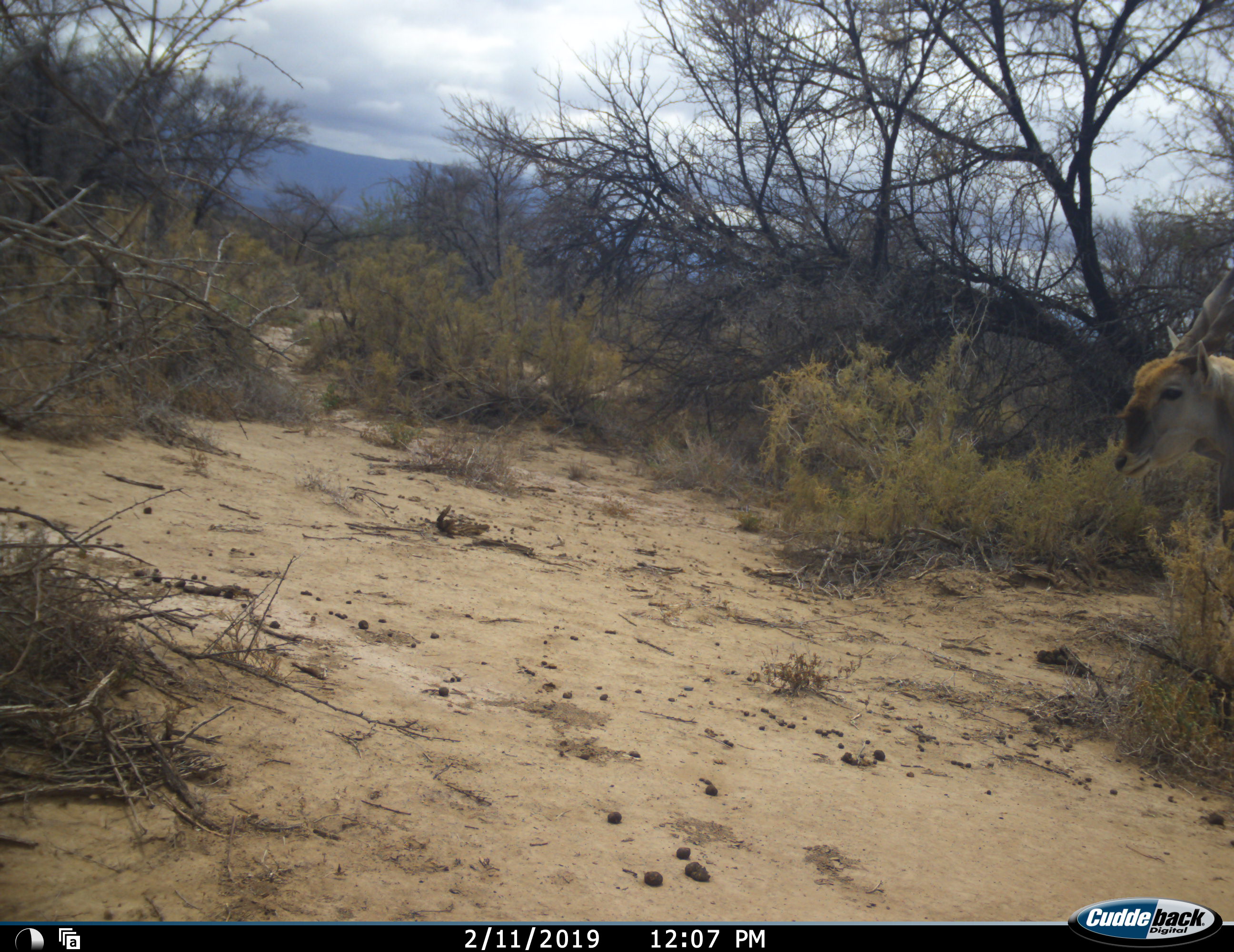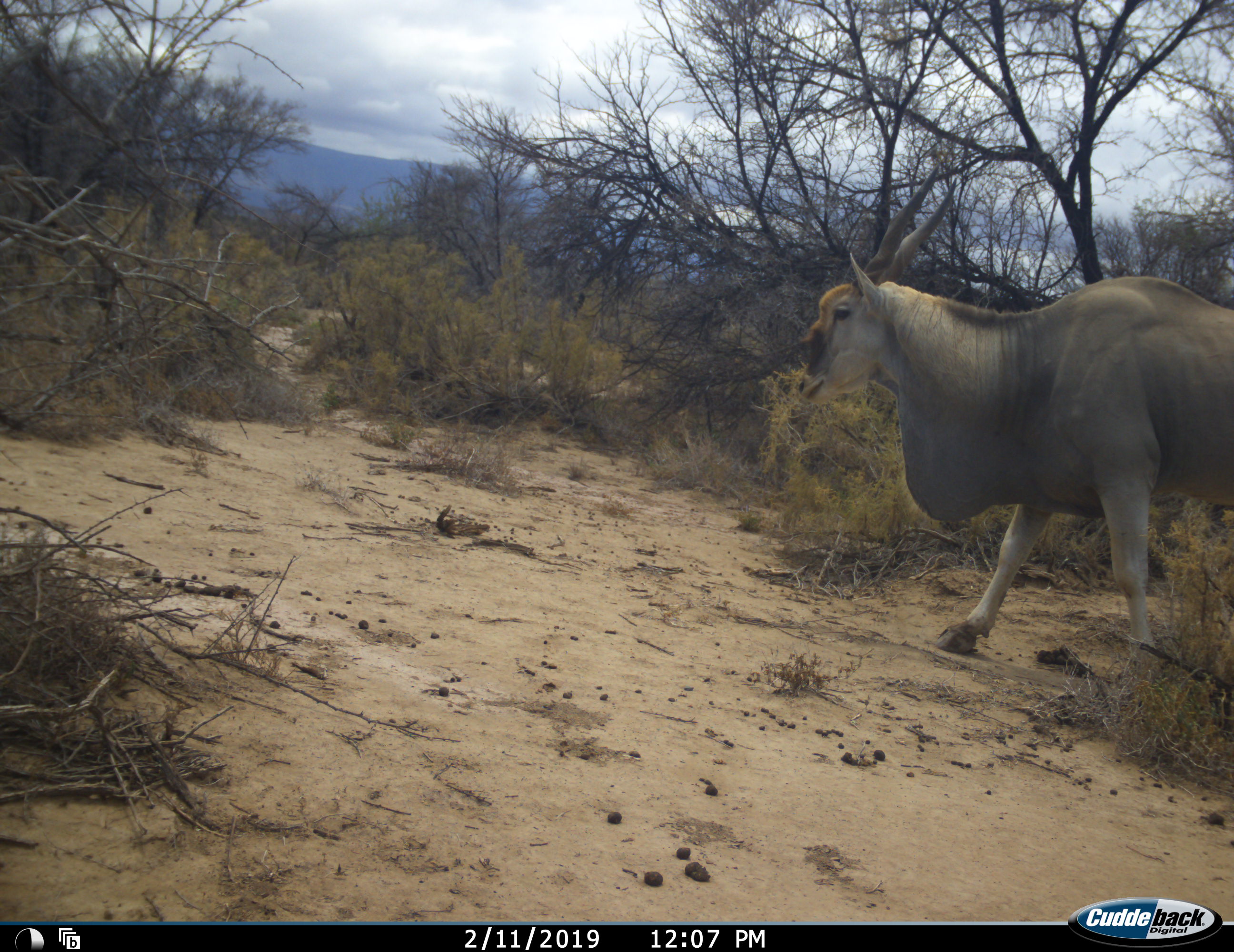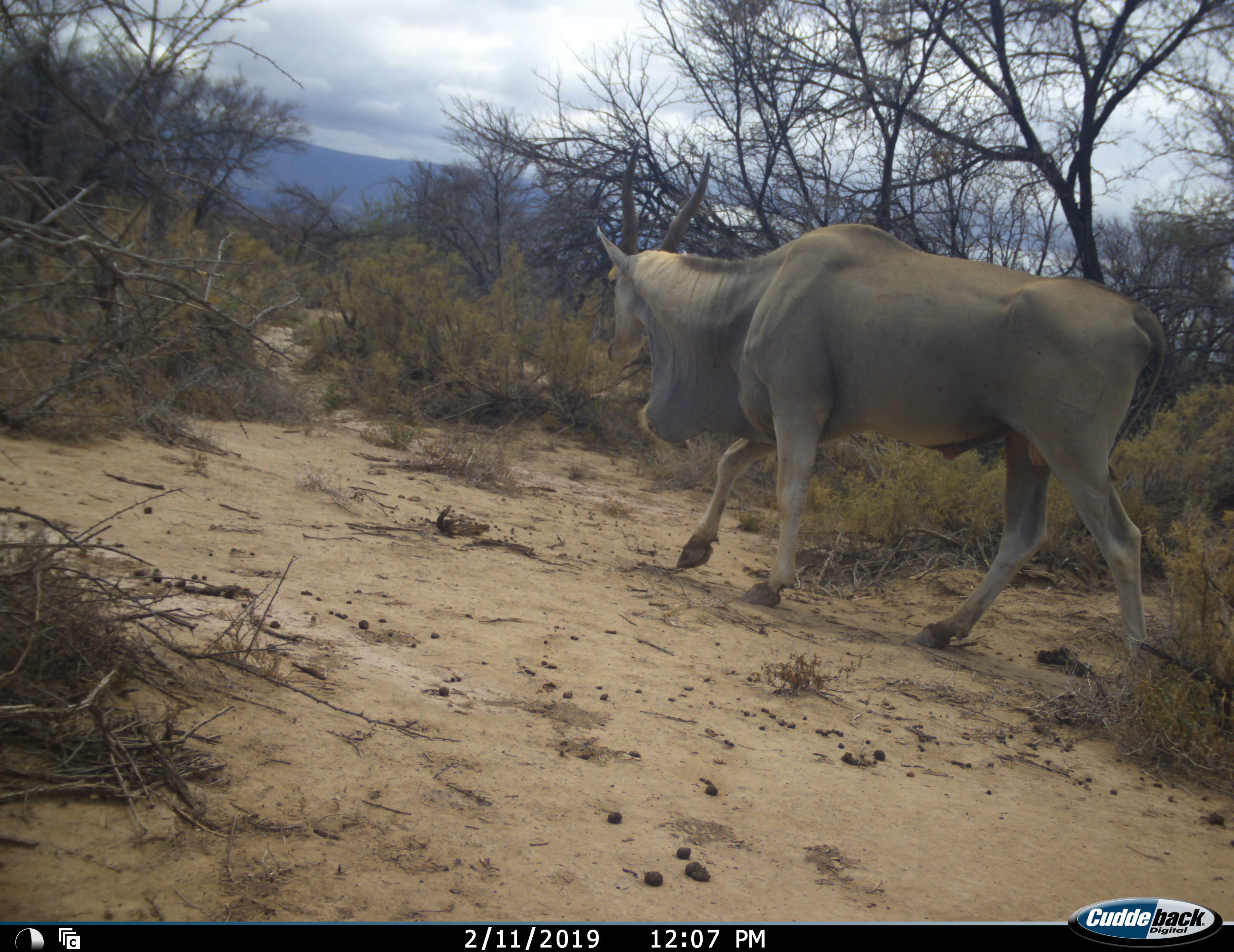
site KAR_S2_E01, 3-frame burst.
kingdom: Animalia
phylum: Chordata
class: Mammalia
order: Artiodactyla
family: Bovidae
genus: Tragelaphus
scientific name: Tragelaphus oryx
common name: eland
Eland (Tragelaphus oryx), count 1. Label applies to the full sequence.